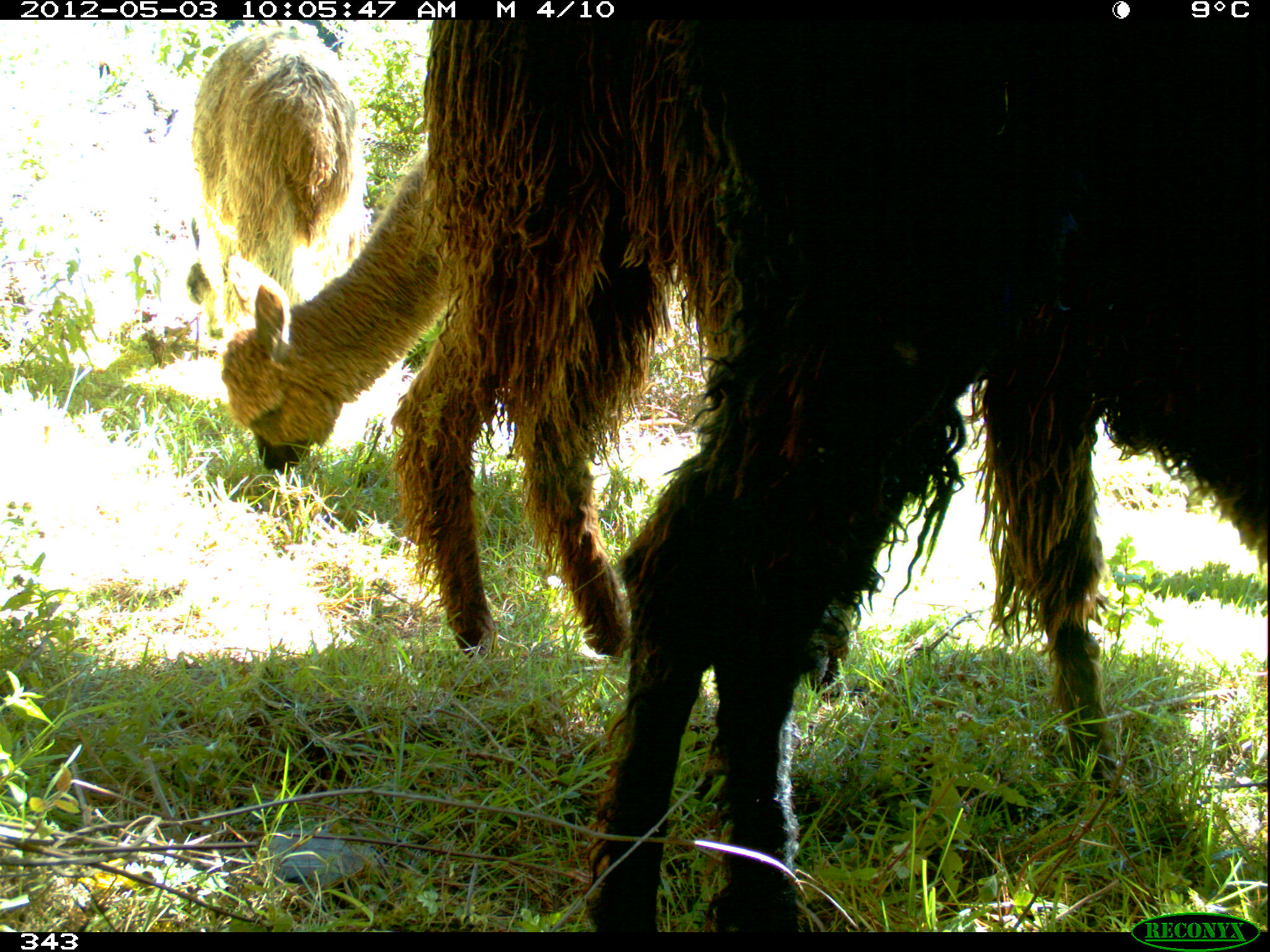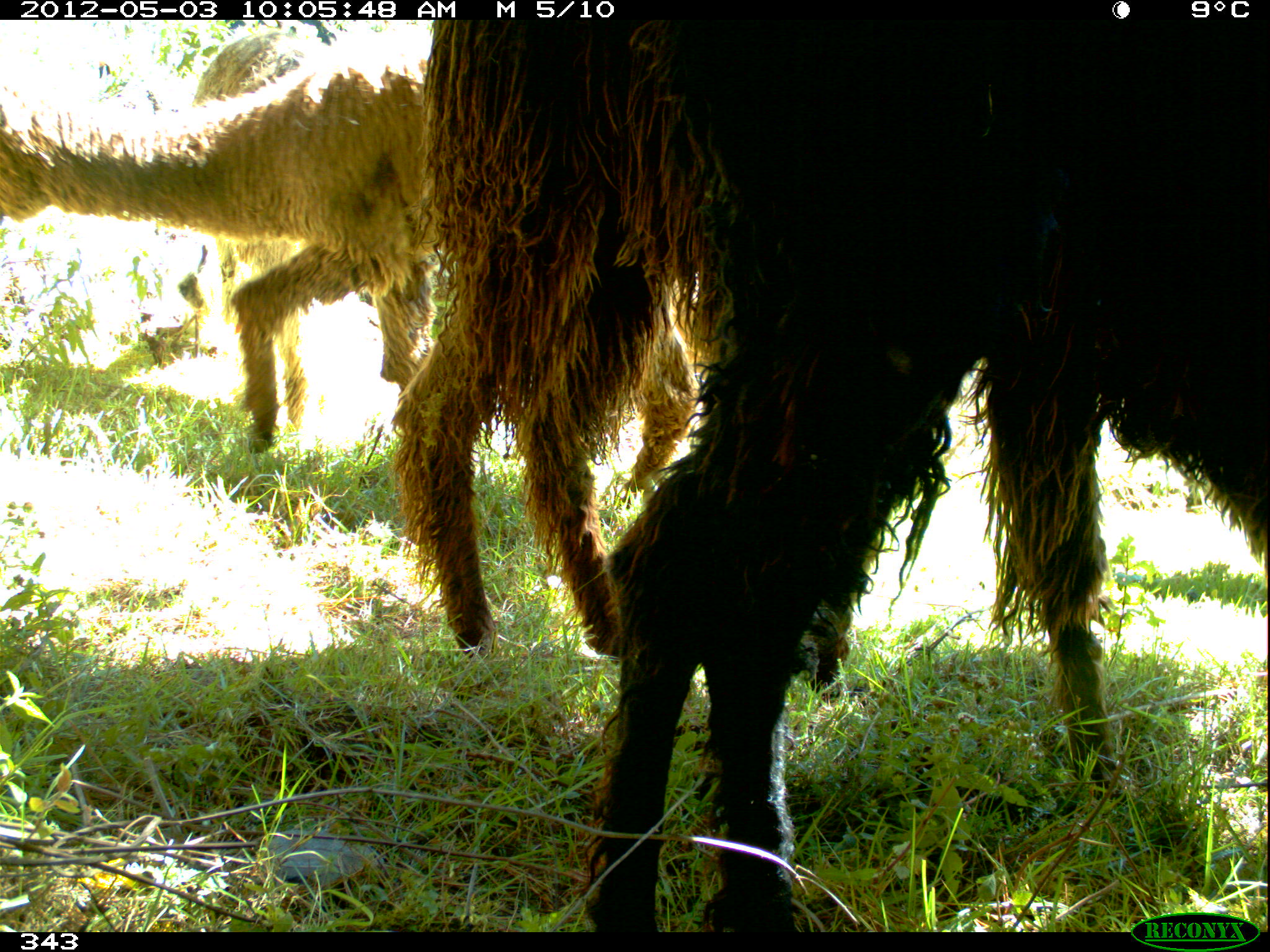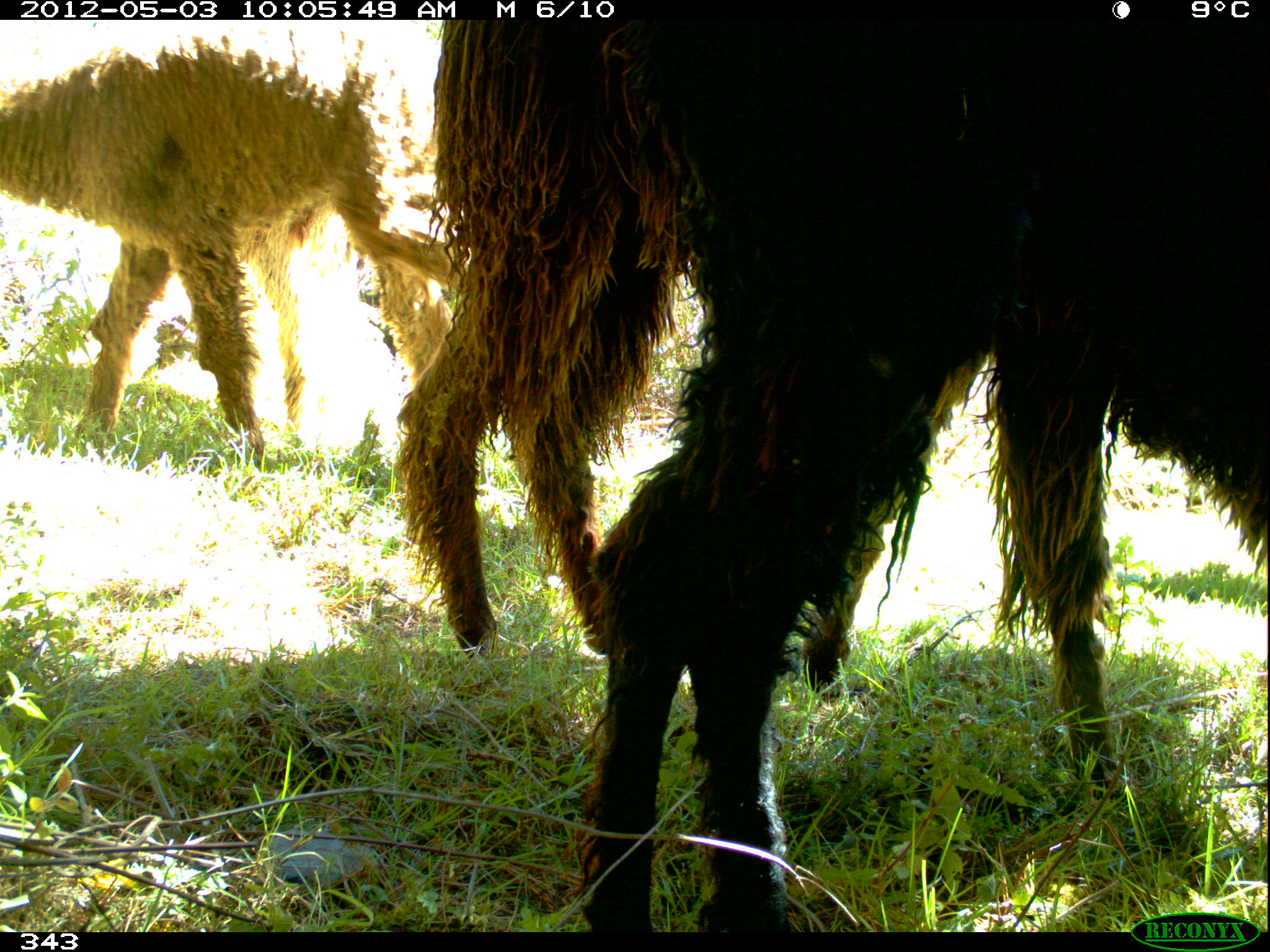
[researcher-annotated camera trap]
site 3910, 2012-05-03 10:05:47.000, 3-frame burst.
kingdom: Animalia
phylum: Chordata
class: Mammalia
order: Artiodactyla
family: Camelidae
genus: Vicugna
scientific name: Vicugna pacos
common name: alpaca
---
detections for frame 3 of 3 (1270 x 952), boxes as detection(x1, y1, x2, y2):
vicugna pacos: detection(390, 20, 1264, 806); detection(582, 20, 1267, 932); detection(0, 27, 471, 468)